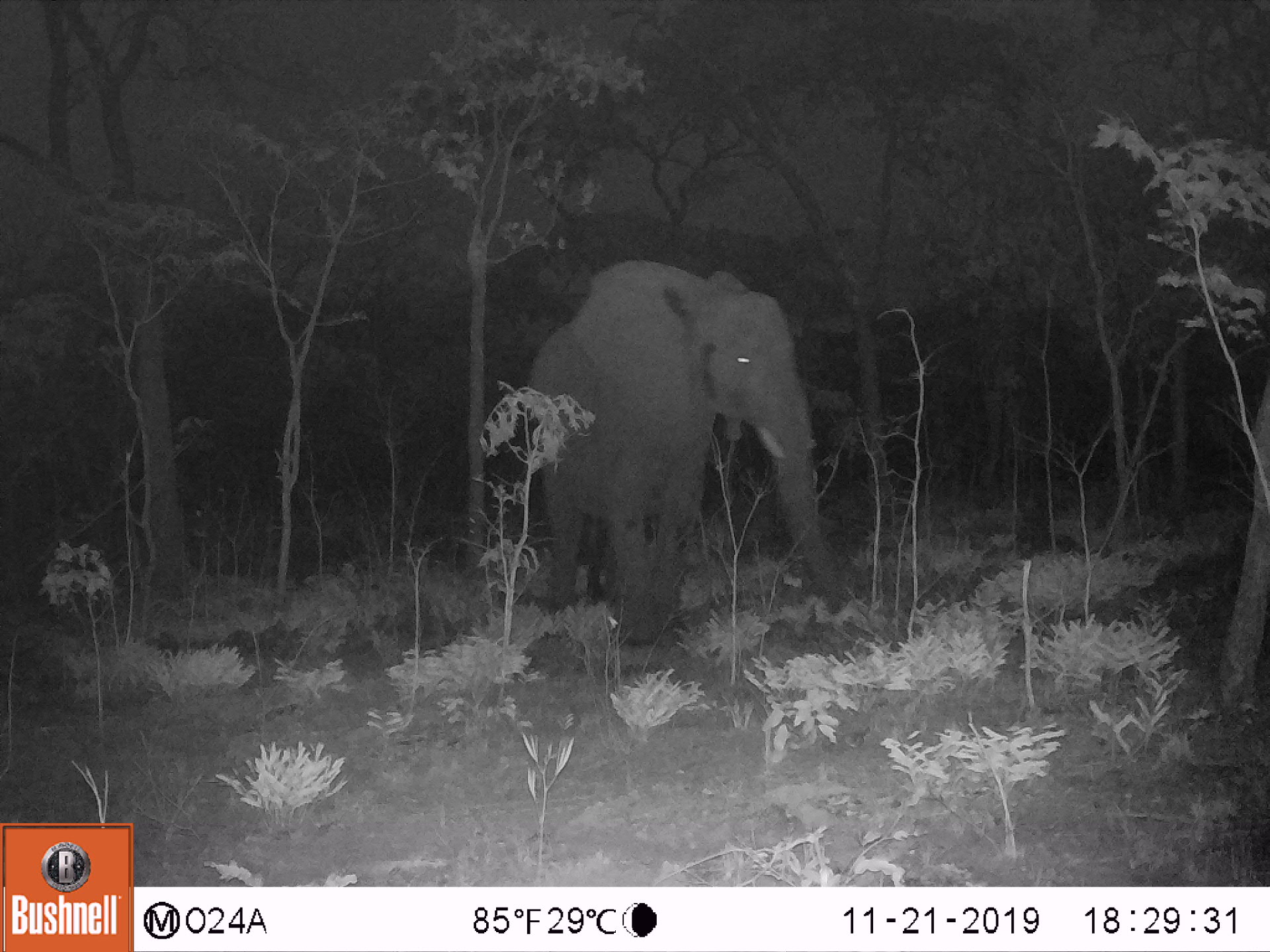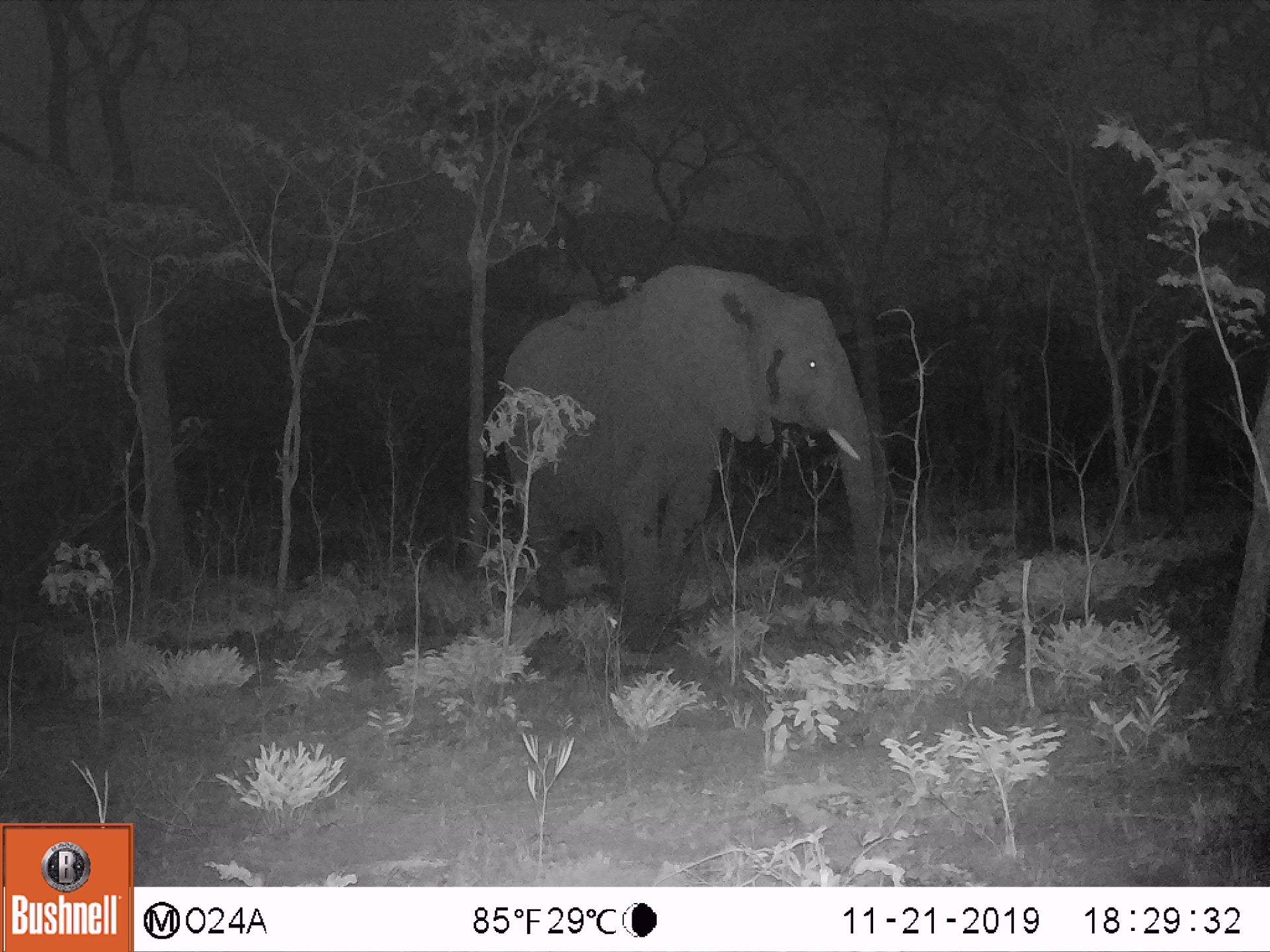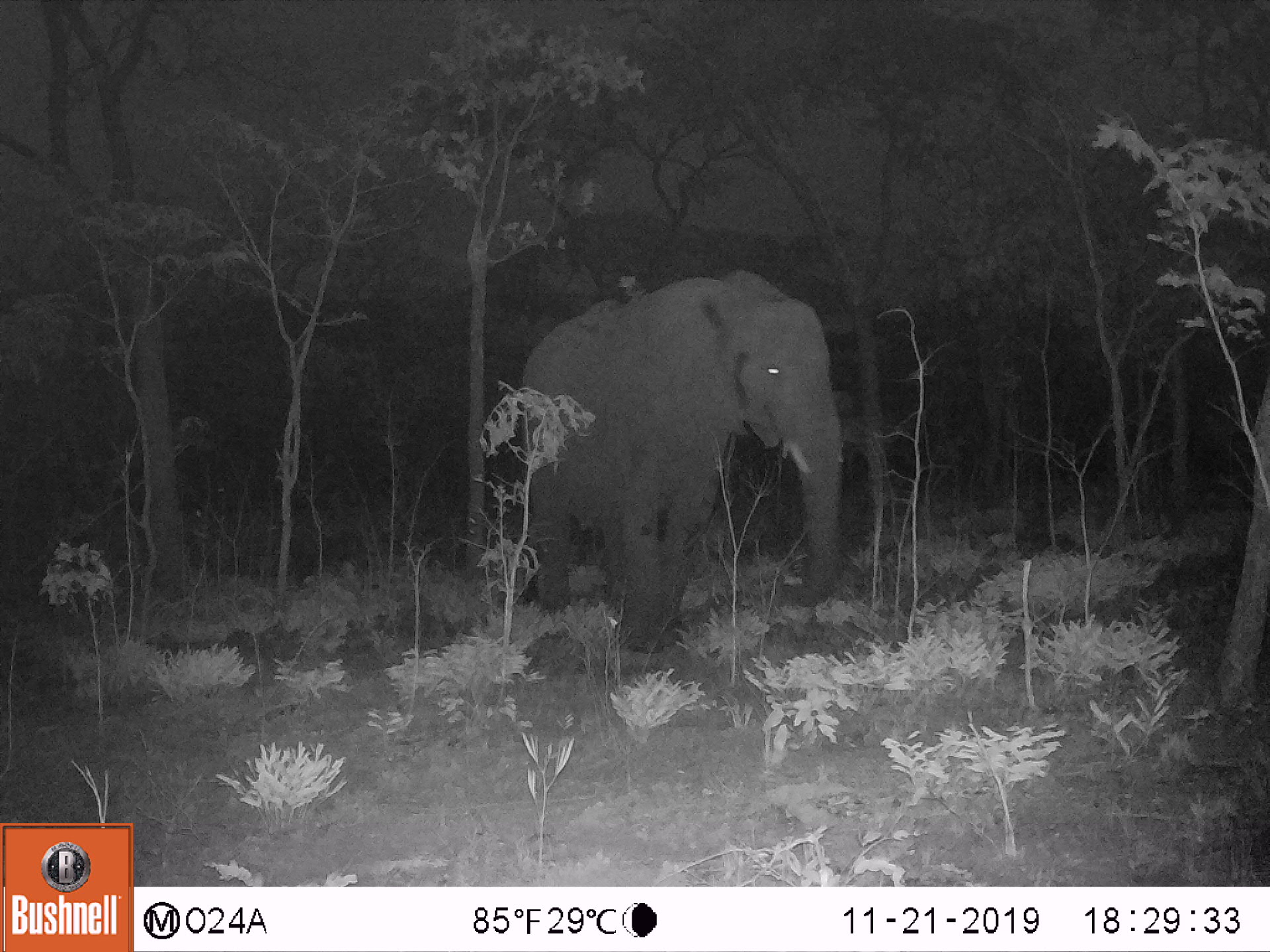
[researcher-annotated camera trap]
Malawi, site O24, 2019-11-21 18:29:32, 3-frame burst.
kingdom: Animalia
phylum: Chordata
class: Mammalia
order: Proboscidea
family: Elephantidae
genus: Loxodonta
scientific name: Loxodonta africana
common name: african savanna elephant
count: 1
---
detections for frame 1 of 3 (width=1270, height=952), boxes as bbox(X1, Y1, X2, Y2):
african savanna elephant: bbox(523, 261, 848, 651)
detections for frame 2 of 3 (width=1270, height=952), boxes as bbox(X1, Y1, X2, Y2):
african savanna elephant: bbox(498, 251, 885, 654)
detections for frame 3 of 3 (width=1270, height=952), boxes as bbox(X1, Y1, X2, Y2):
african savanna elephant: bbox(518, 266, 852, 657)